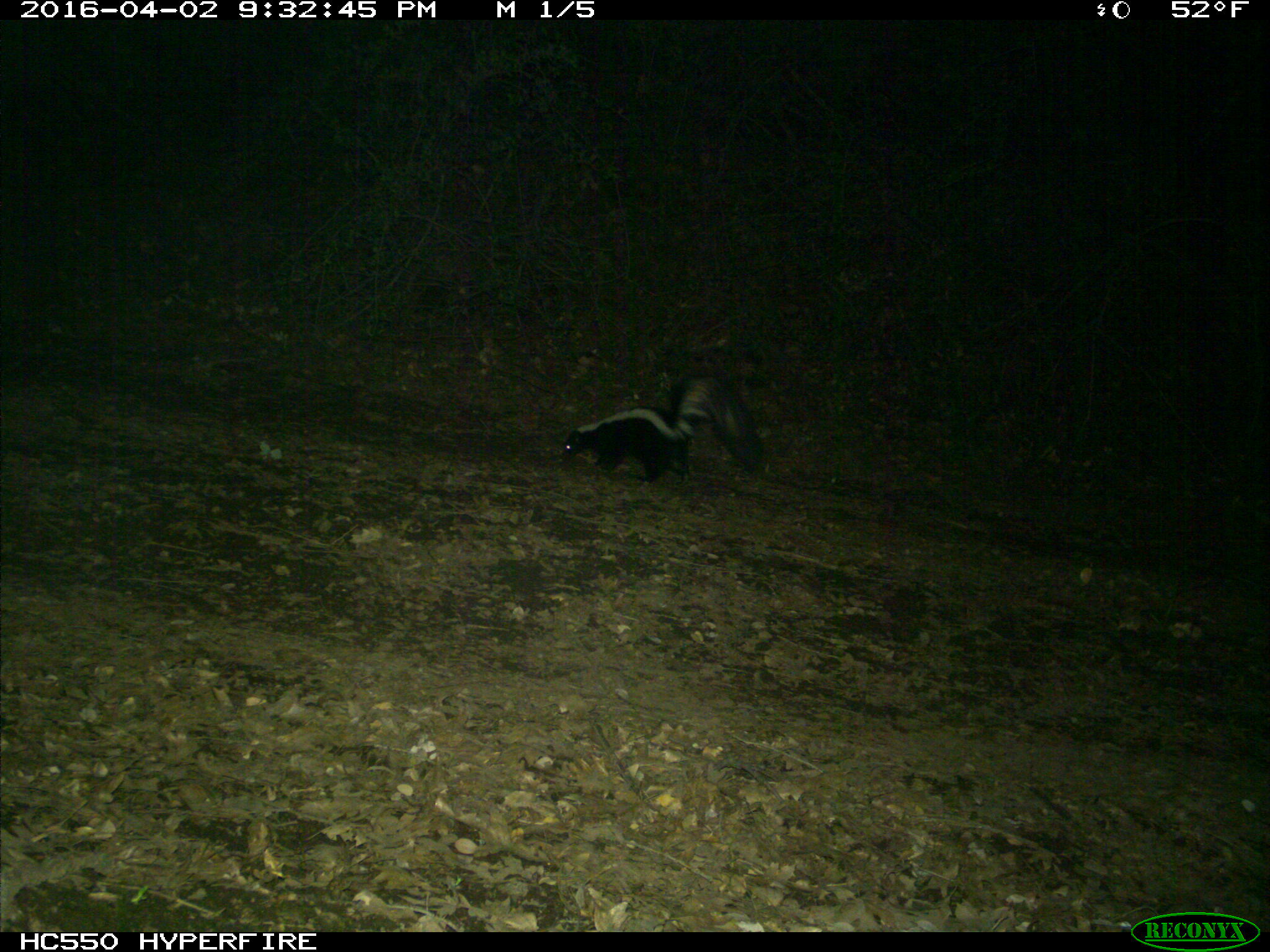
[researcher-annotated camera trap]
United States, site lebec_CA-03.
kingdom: Animalia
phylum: Chordata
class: Mammalia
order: Carnivora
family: Mephitidae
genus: Mephitis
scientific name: Mephitis mephitis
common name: striped skunk